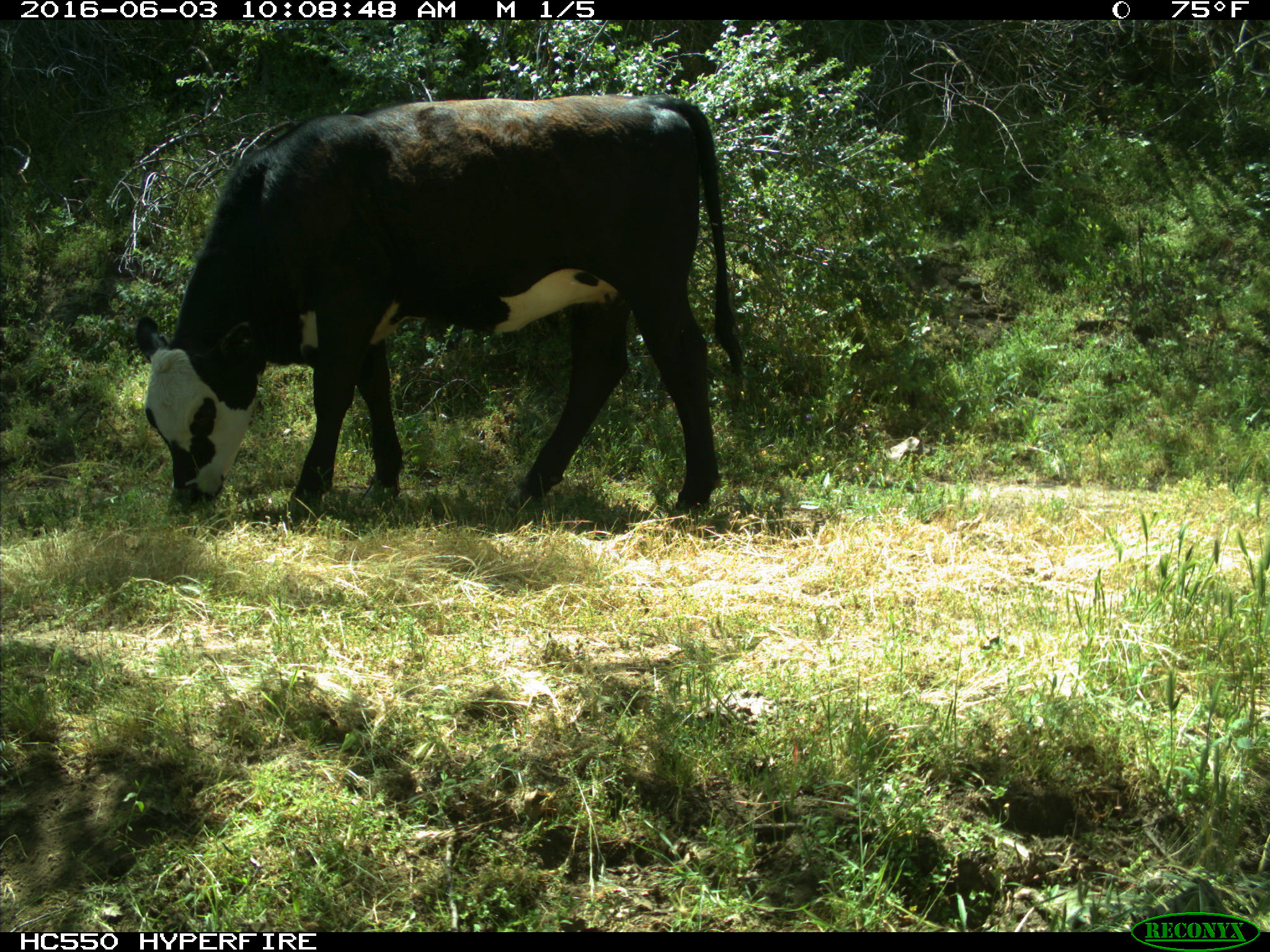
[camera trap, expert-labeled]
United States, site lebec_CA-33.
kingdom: Animalia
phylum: Chordata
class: Mammalia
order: Artiodactyla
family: Bovidae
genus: Bos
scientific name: Bos taurus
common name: domestic cow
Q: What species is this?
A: Bos taurus (domestic cow).